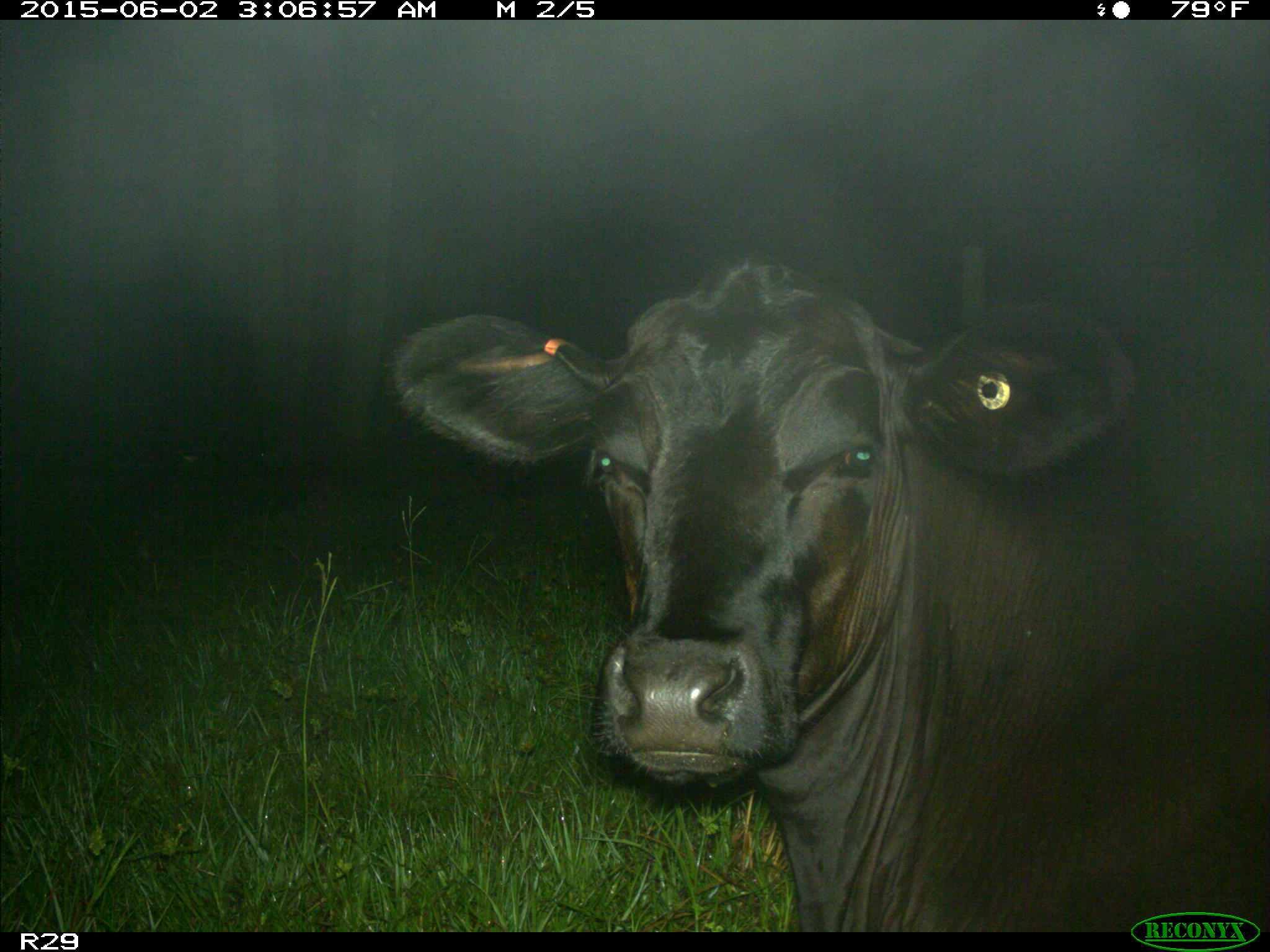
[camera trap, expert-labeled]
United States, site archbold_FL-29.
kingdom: Animalia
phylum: Chordata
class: Mammalia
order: Artiodactyla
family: Bovidae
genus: Bos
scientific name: Bos taurus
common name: domestic cow